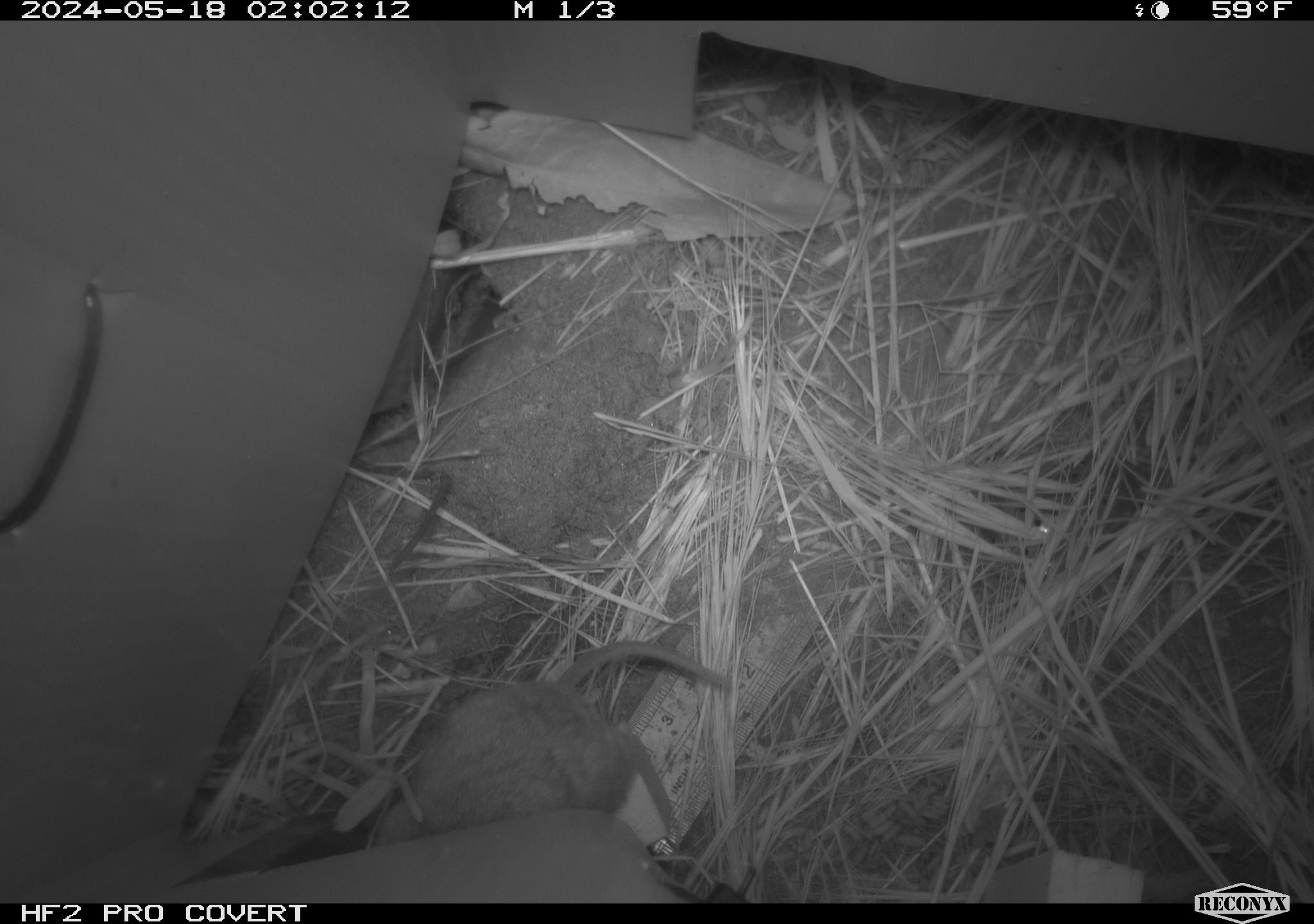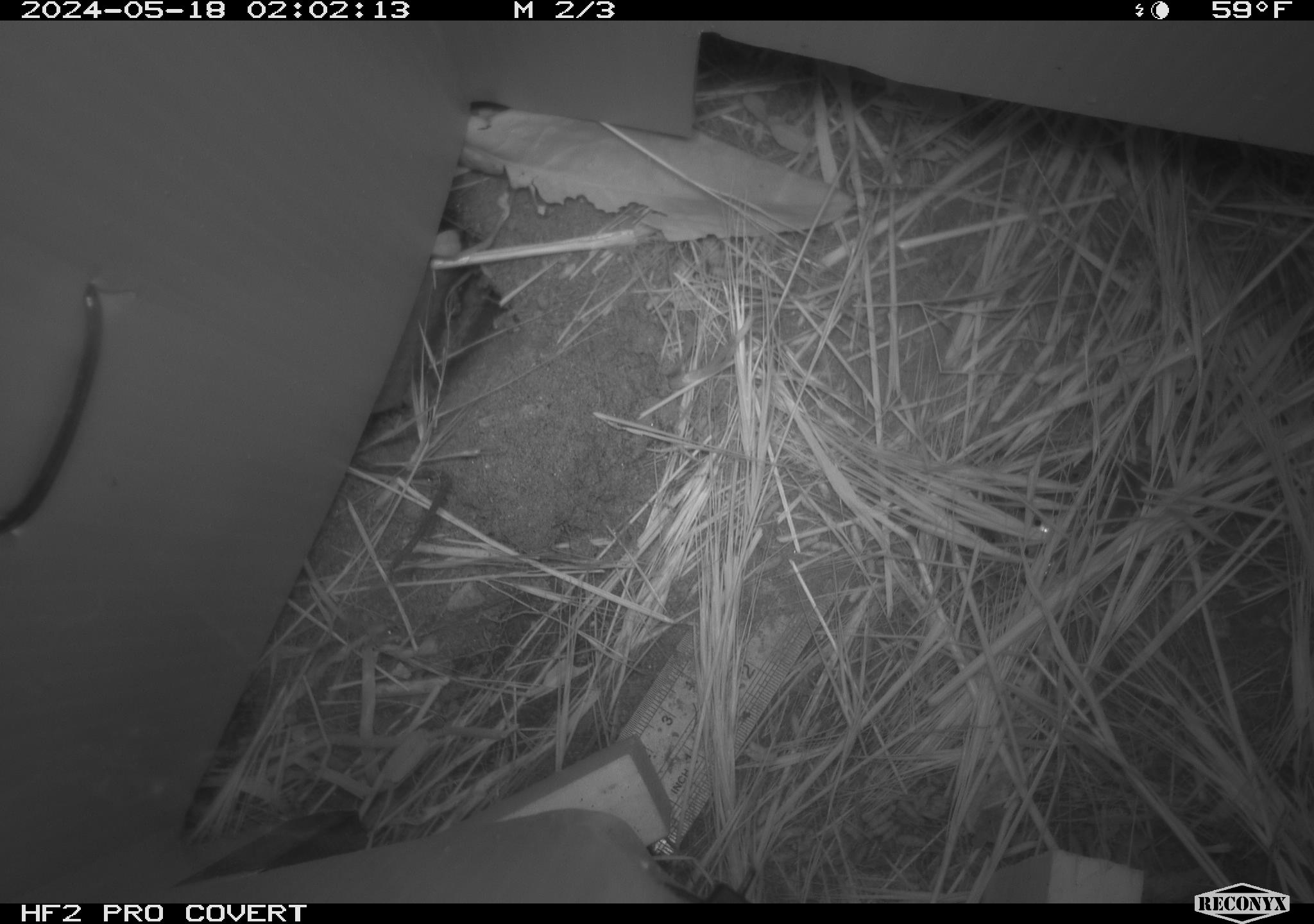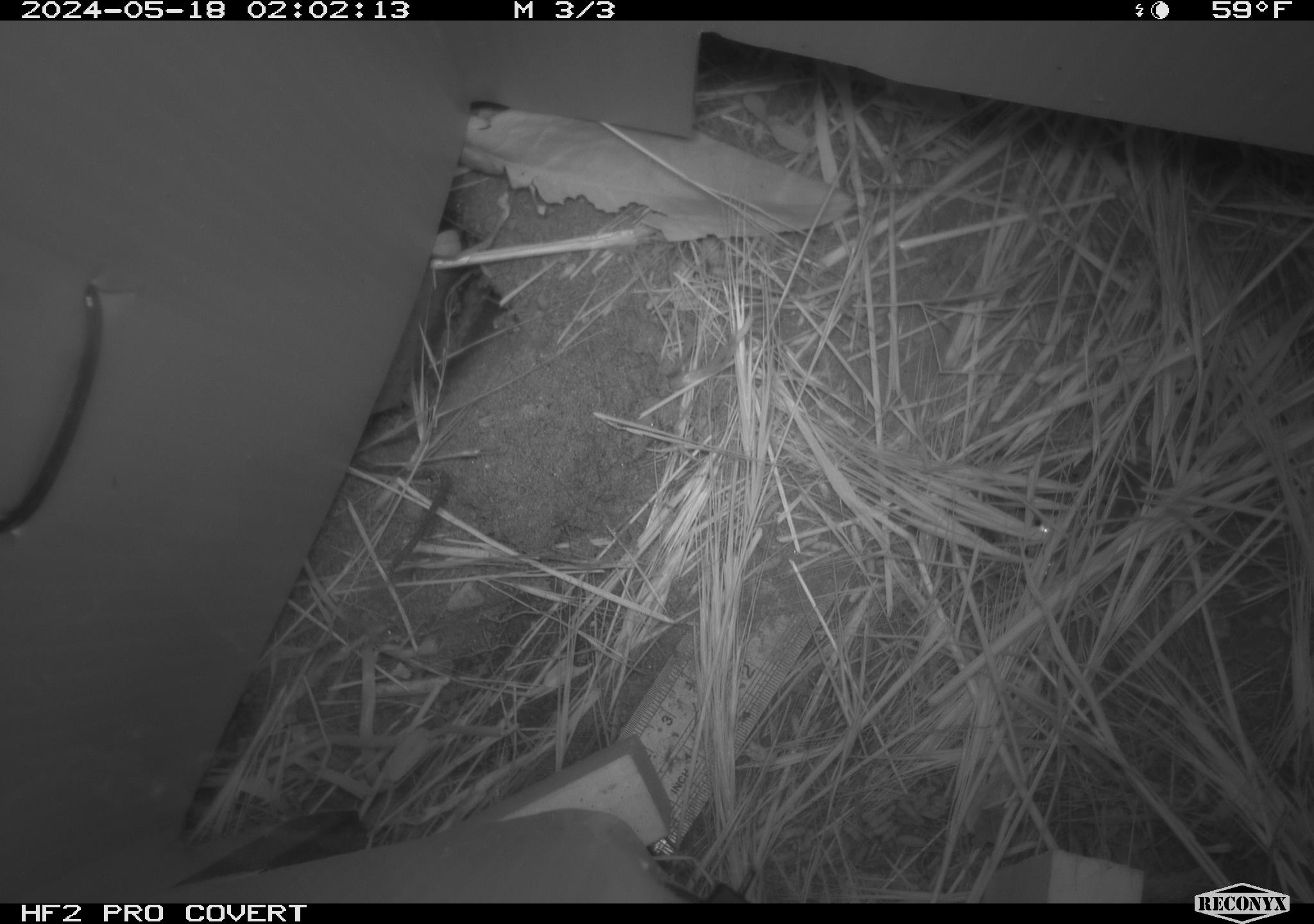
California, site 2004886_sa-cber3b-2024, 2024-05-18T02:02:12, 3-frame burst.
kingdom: Animalia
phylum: Chordata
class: Mammalia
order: Rodentia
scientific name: Rodentia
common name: mouse species